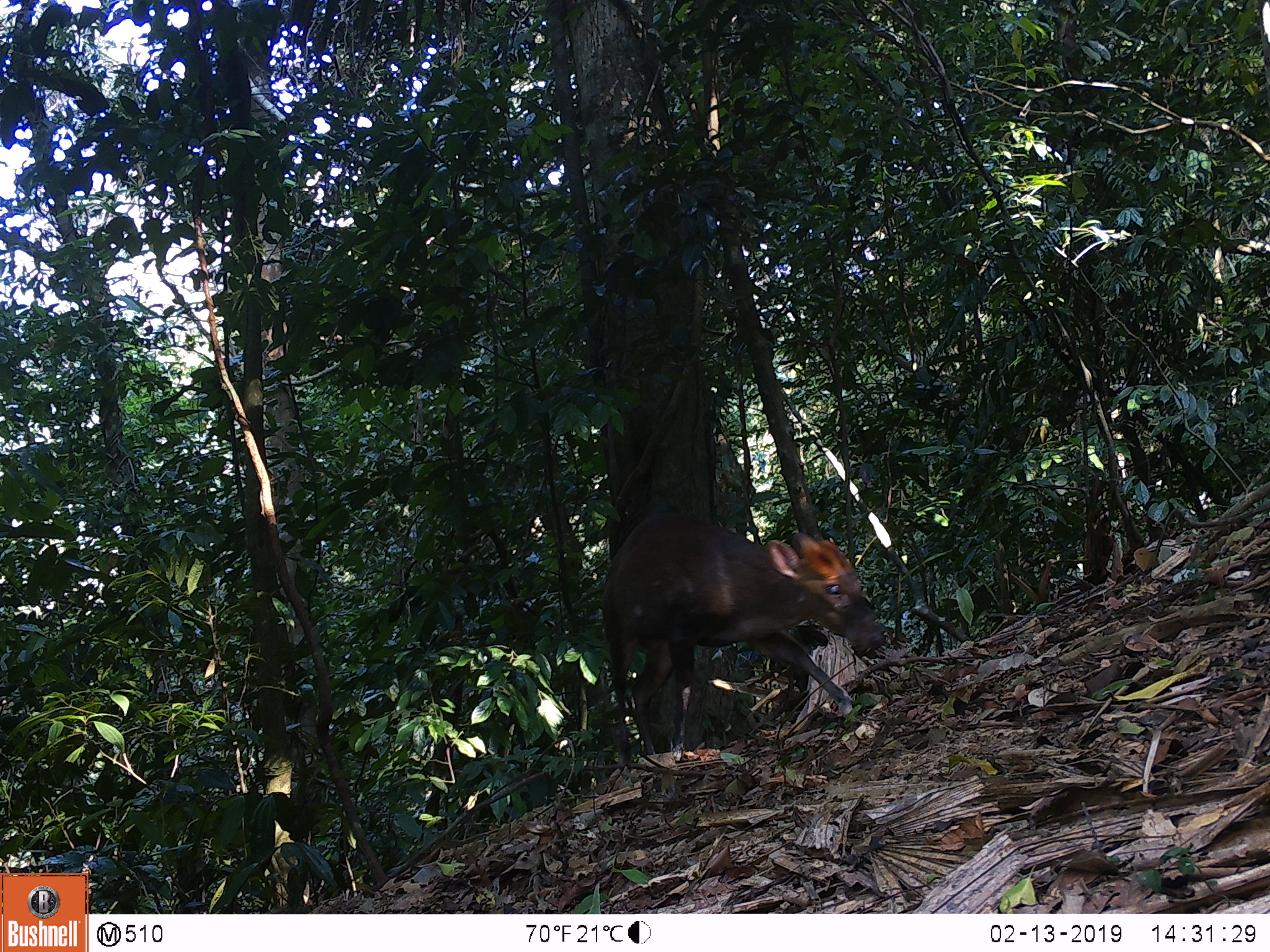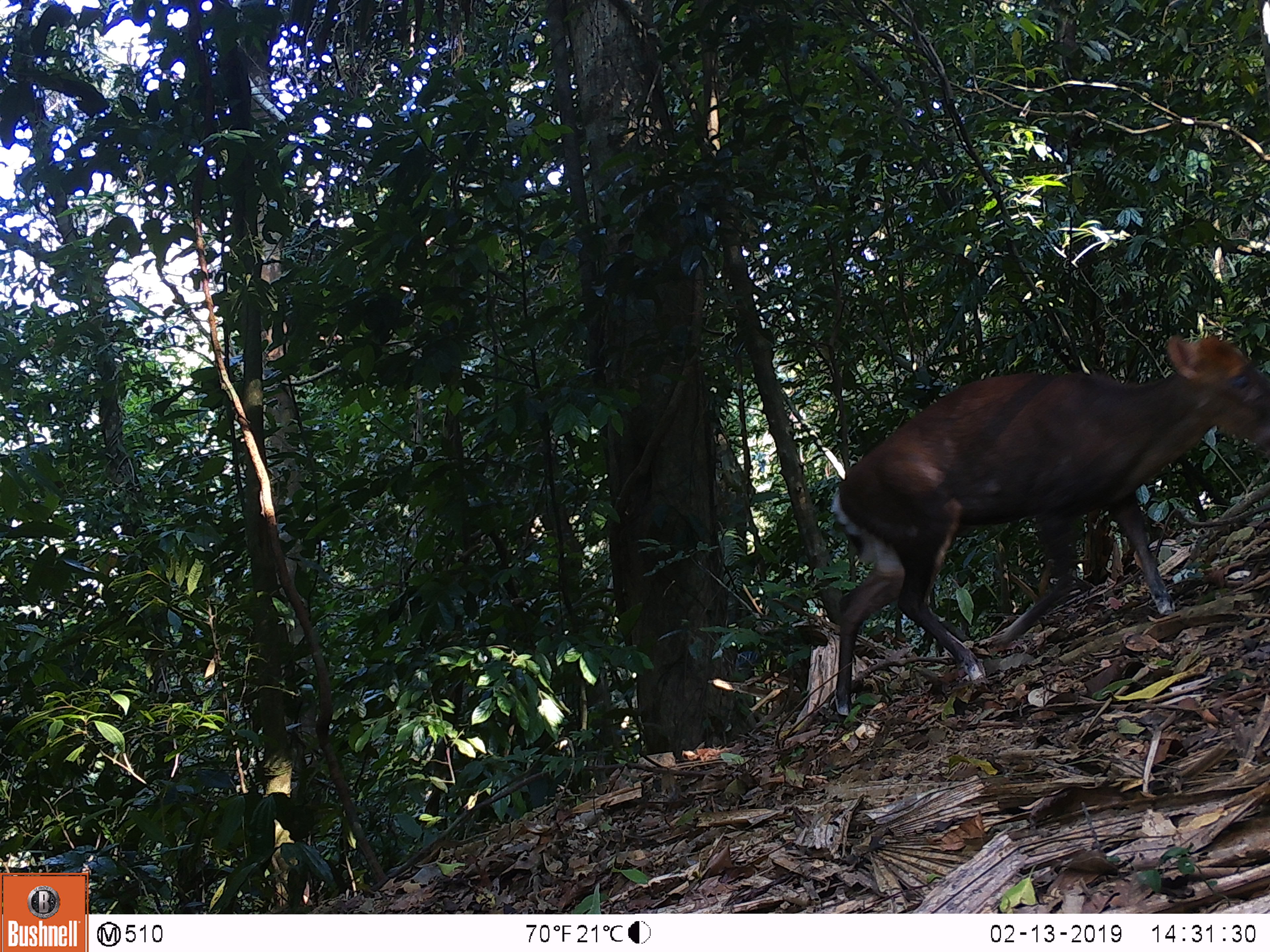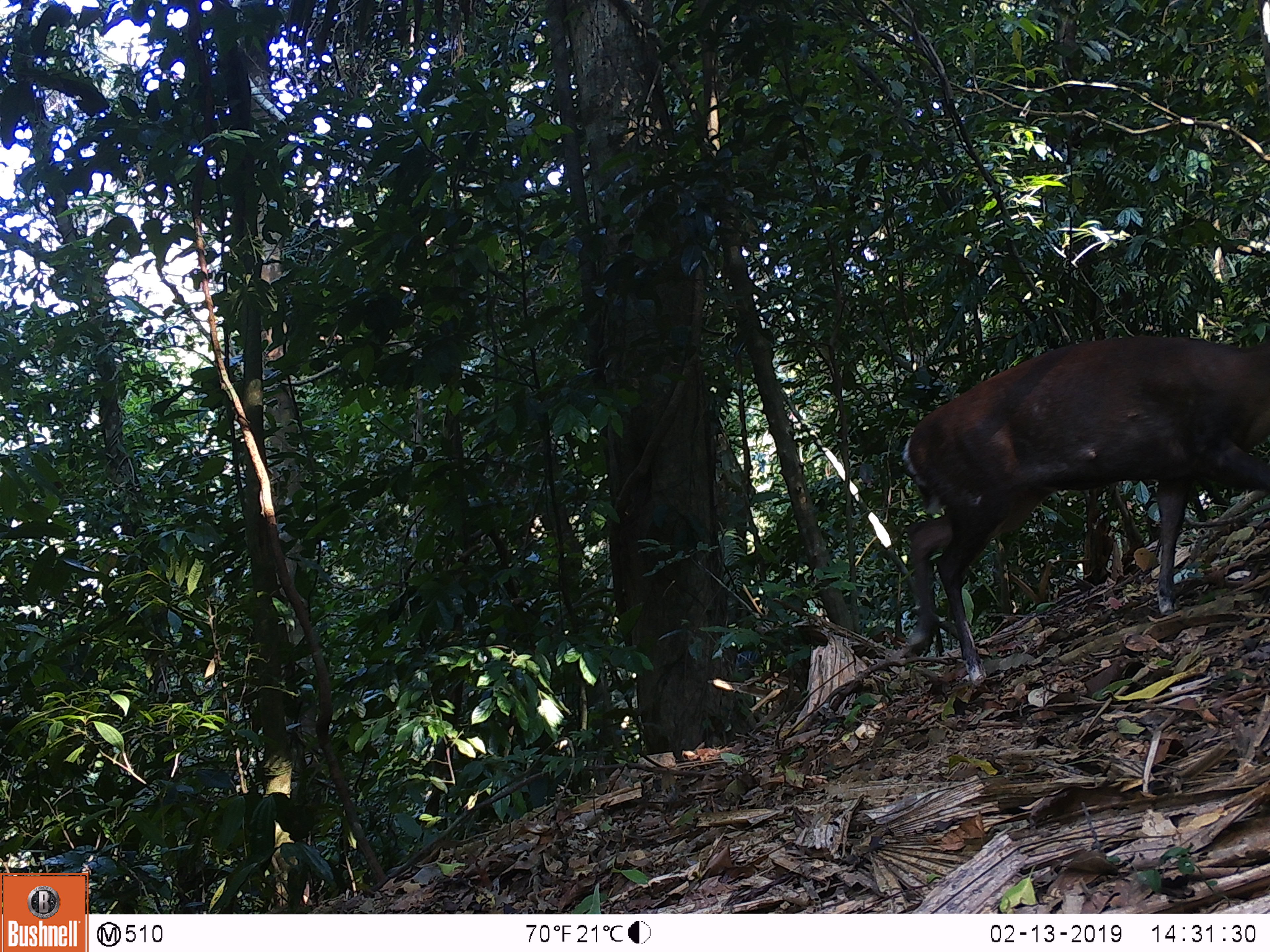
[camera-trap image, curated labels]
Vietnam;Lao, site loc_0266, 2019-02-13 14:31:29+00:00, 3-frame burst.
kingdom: Animalia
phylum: Chordata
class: Mammalia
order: Artiodactyla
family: Cervidae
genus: Muntiacus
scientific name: Muntiacus rooseveltorum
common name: roosevelt's muntjac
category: roosevelts muntjac group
Roosevelts muntjac group (roosevelt's muntjac) (Muntiacus rooseveltorum). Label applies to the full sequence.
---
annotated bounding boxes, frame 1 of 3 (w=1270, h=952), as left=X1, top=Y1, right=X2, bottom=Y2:
roosevelts muntjac group: left=599, top=510, right=885, bottom=767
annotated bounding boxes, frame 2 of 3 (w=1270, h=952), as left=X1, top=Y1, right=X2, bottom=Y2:
roosevelts muntjac group: left=829, top=334, right=1270, bottom=718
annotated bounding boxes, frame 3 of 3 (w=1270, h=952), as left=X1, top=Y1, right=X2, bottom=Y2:
roosevelts muntjac group: left=901, top=333, right=1268, bottom=684